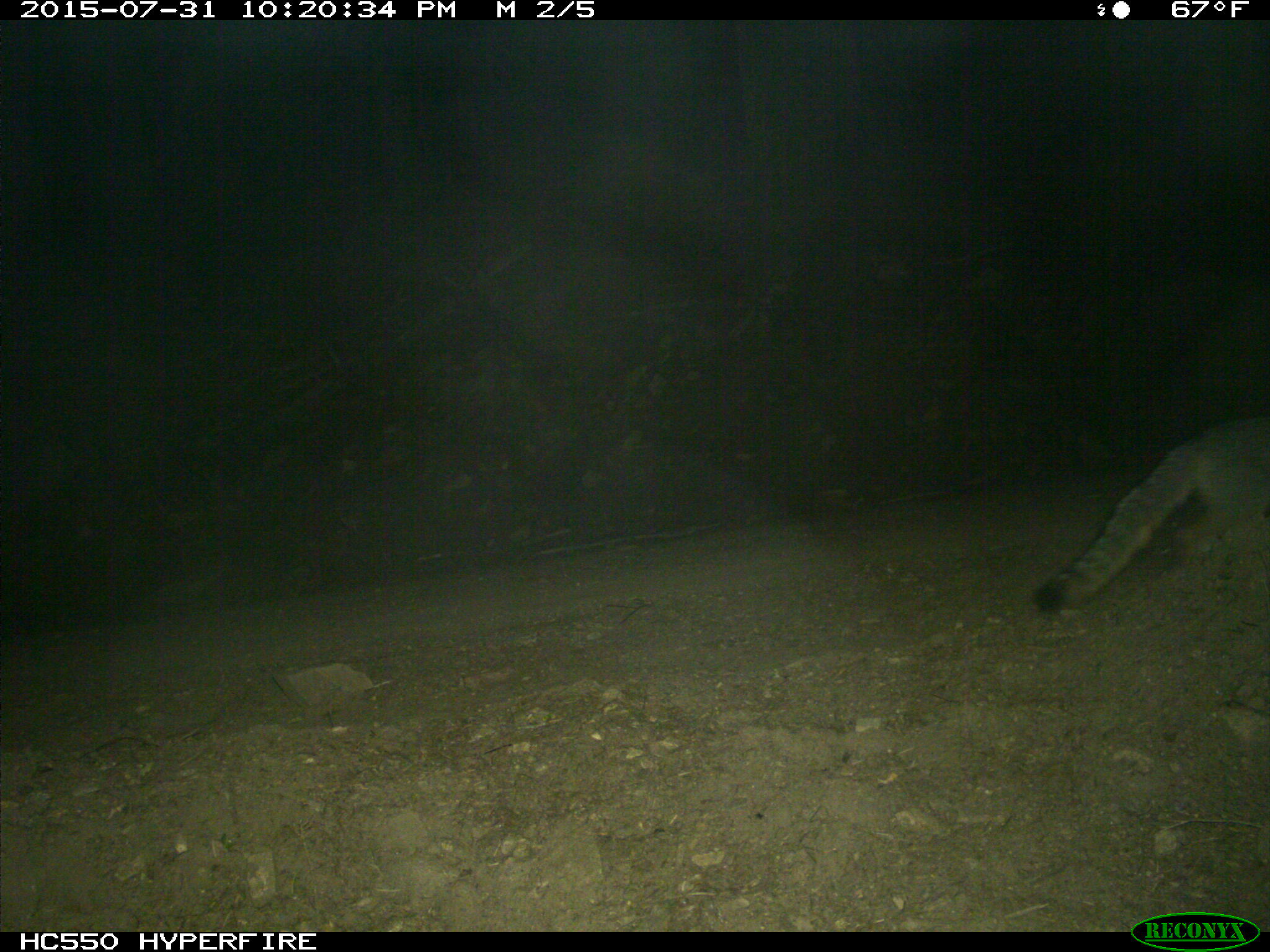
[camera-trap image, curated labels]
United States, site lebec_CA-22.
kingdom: Animalia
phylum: Chordata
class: Mammalia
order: Carnivora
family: Canidae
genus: Urocyon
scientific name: Urocyon cinereoargenteus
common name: gray fox